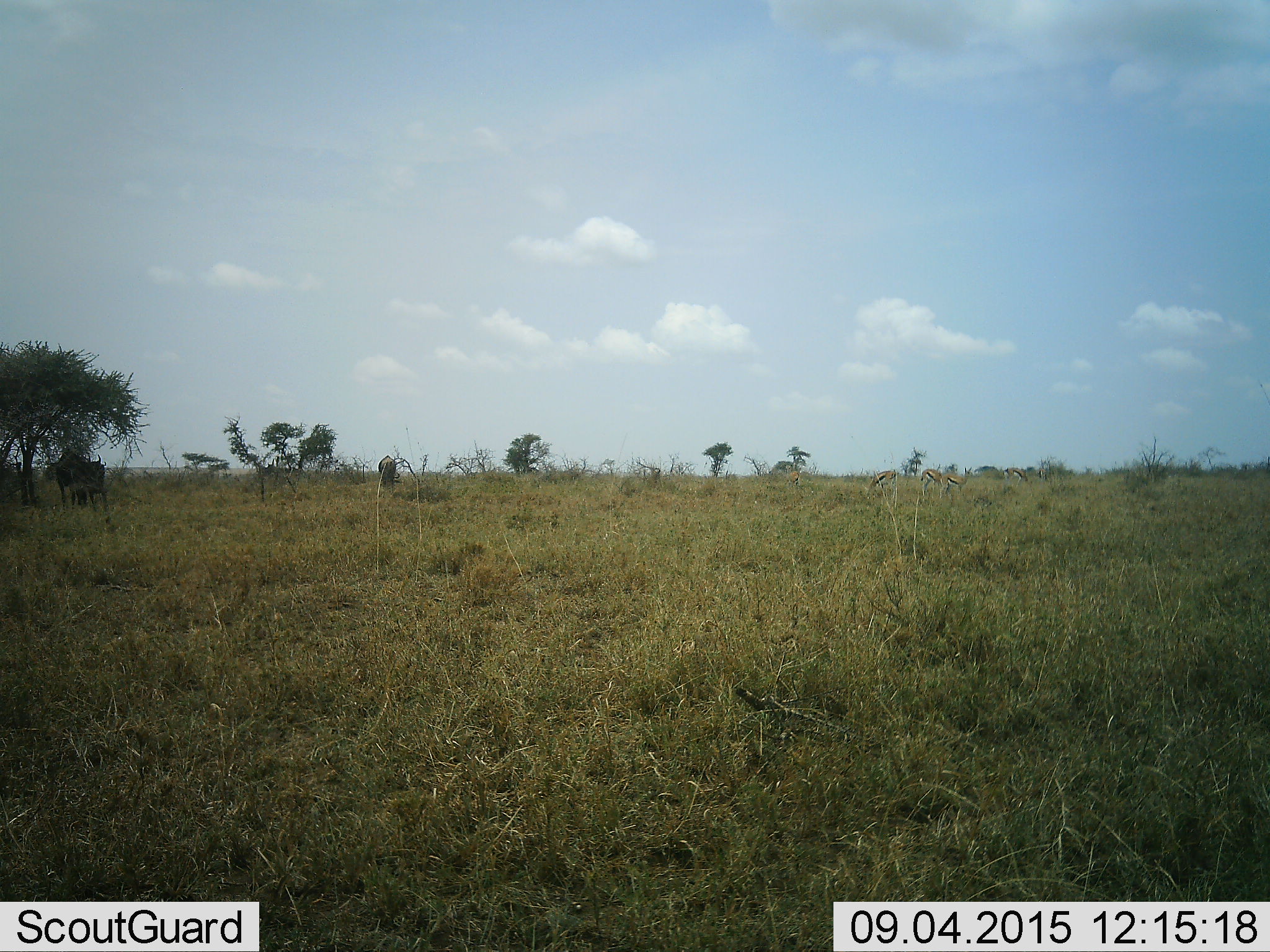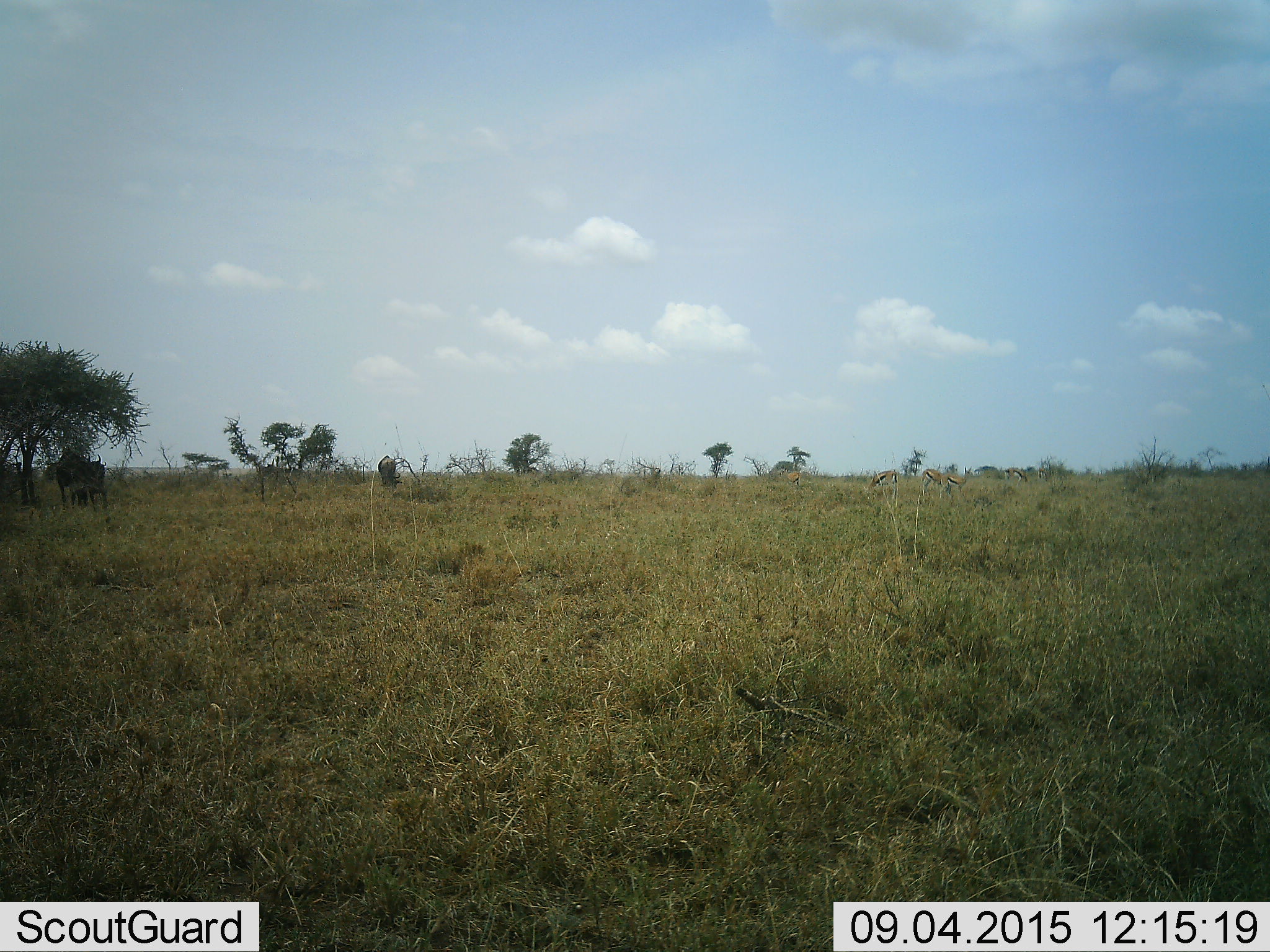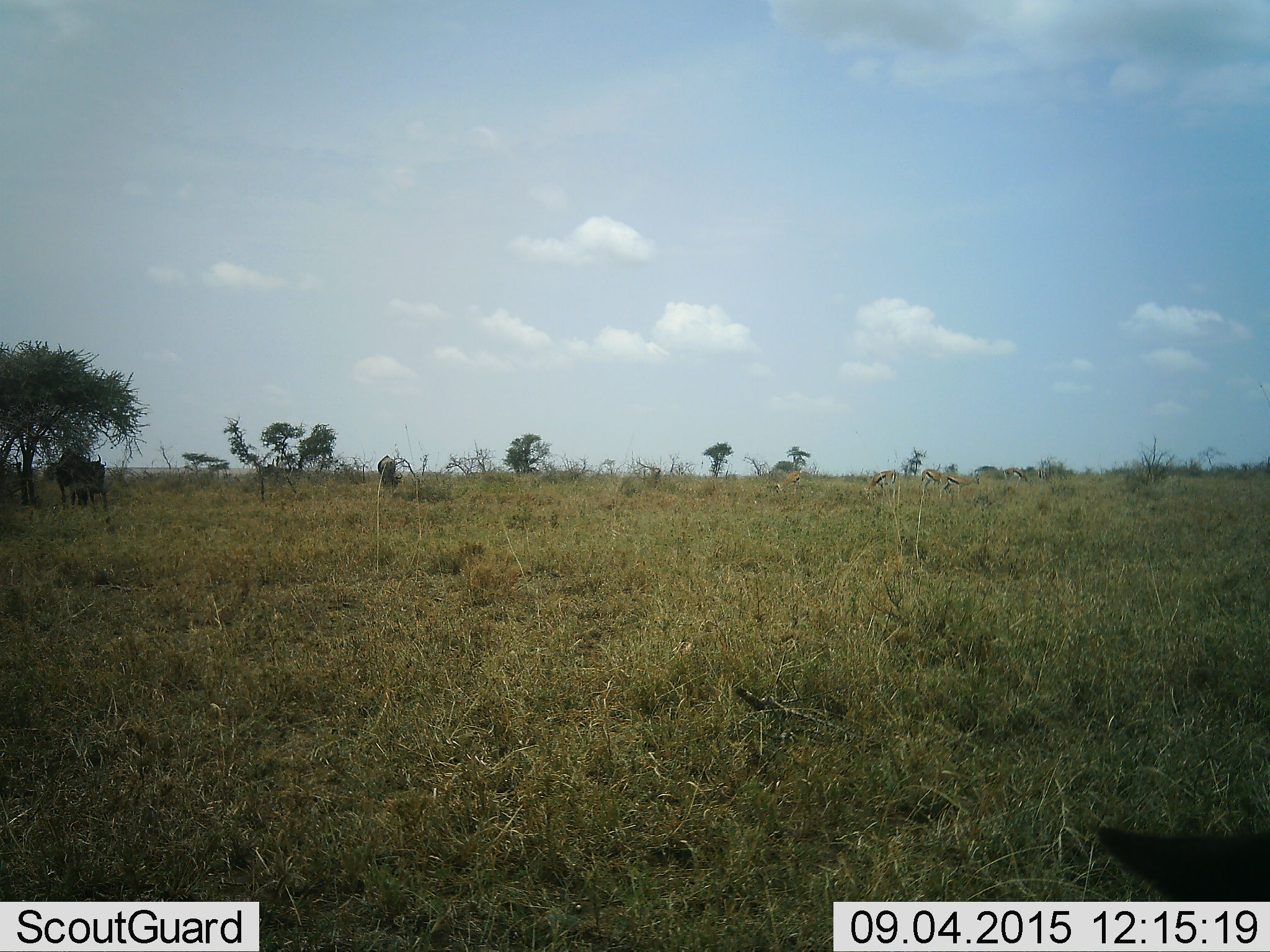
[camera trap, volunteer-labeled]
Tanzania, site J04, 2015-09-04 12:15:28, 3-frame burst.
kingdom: Animalia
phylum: Chordata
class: Mammalia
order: Artiodactyla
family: Bovidae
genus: Eudorcas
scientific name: Eudorcas thomsonii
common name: thomson's gazelle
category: gazellethomsons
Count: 6.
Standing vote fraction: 100%.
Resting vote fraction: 0%.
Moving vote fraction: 25%.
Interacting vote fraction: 0%.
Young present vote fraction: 0%.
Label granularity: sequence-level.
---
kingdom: Animalia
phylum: Chordata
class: Mammalia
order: Artiodactyla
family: Bovidae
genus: Connochaetes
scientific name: Connochaetes taurinus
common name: blue wildebeest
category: wildebeest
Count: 3.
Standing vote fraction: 71%.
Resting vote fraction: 0%.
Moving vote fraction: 14%.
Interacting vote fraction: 0%.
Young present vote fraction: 0%.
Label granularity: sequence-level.